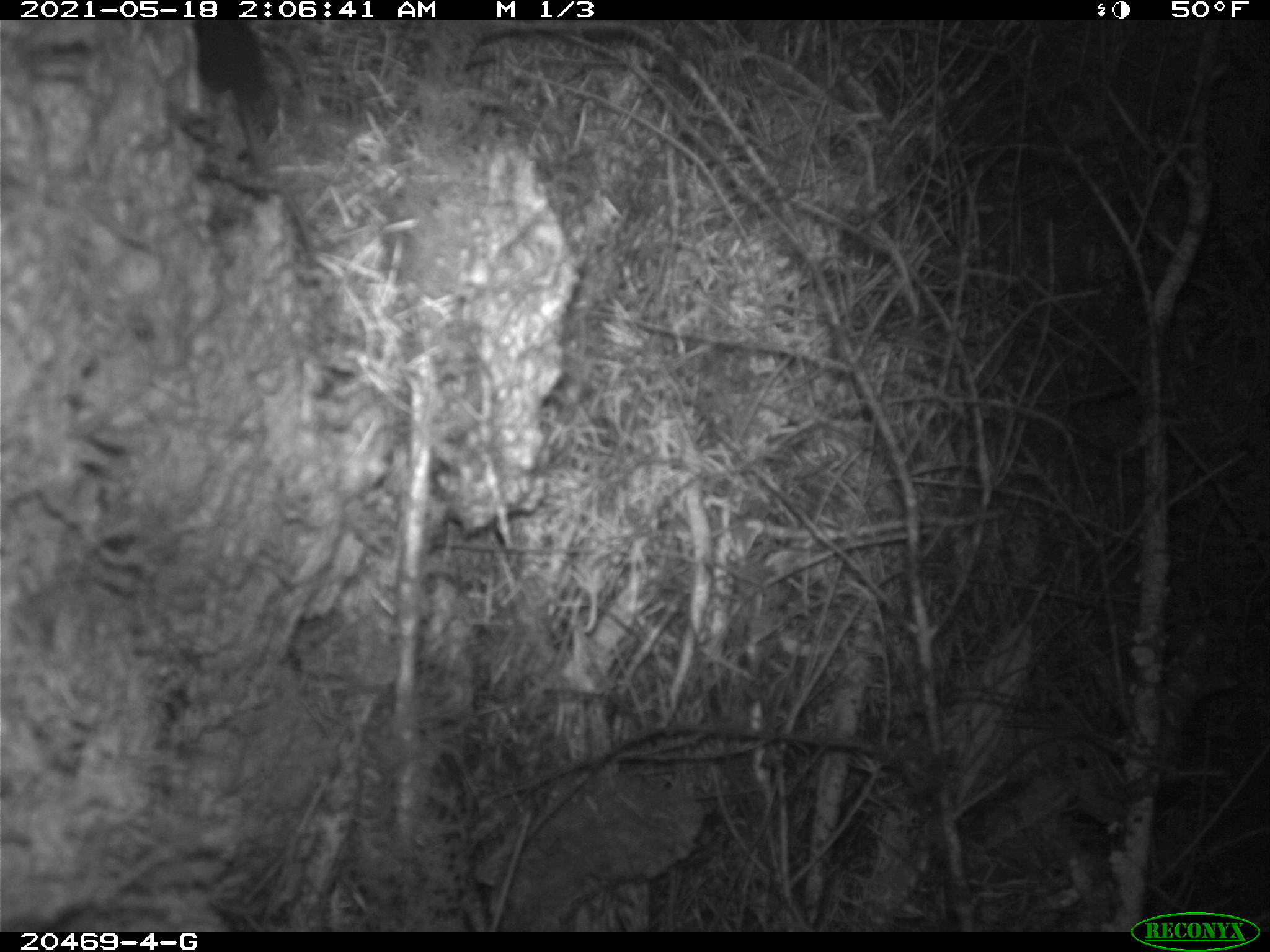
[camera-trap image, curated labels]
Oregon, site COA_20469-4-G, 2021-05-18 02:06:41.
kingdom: Animalia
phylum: Chordata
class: Mammalia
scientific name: Mammalia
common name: small mammal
Small mammal (Mammalia).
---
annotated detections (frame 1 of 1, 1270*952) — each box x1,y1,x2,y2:
small mammal: 149,21,338,284